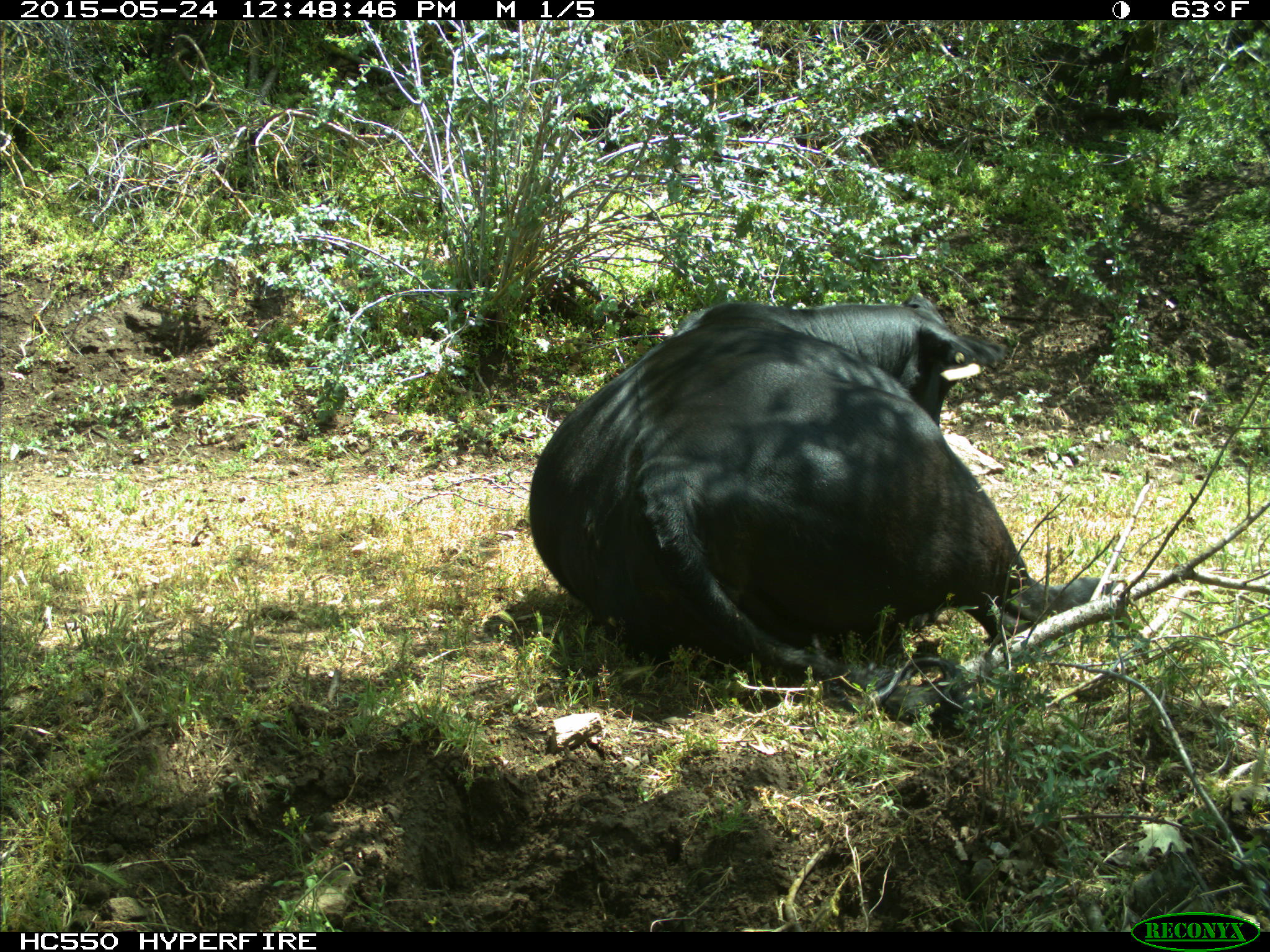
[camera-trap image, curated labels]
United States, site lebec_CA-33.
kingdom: Animalia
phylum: Chordata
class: Mammalia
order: Artiodactyla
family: Bovidae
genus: Bos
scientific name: Bos taurus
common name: domestic cow